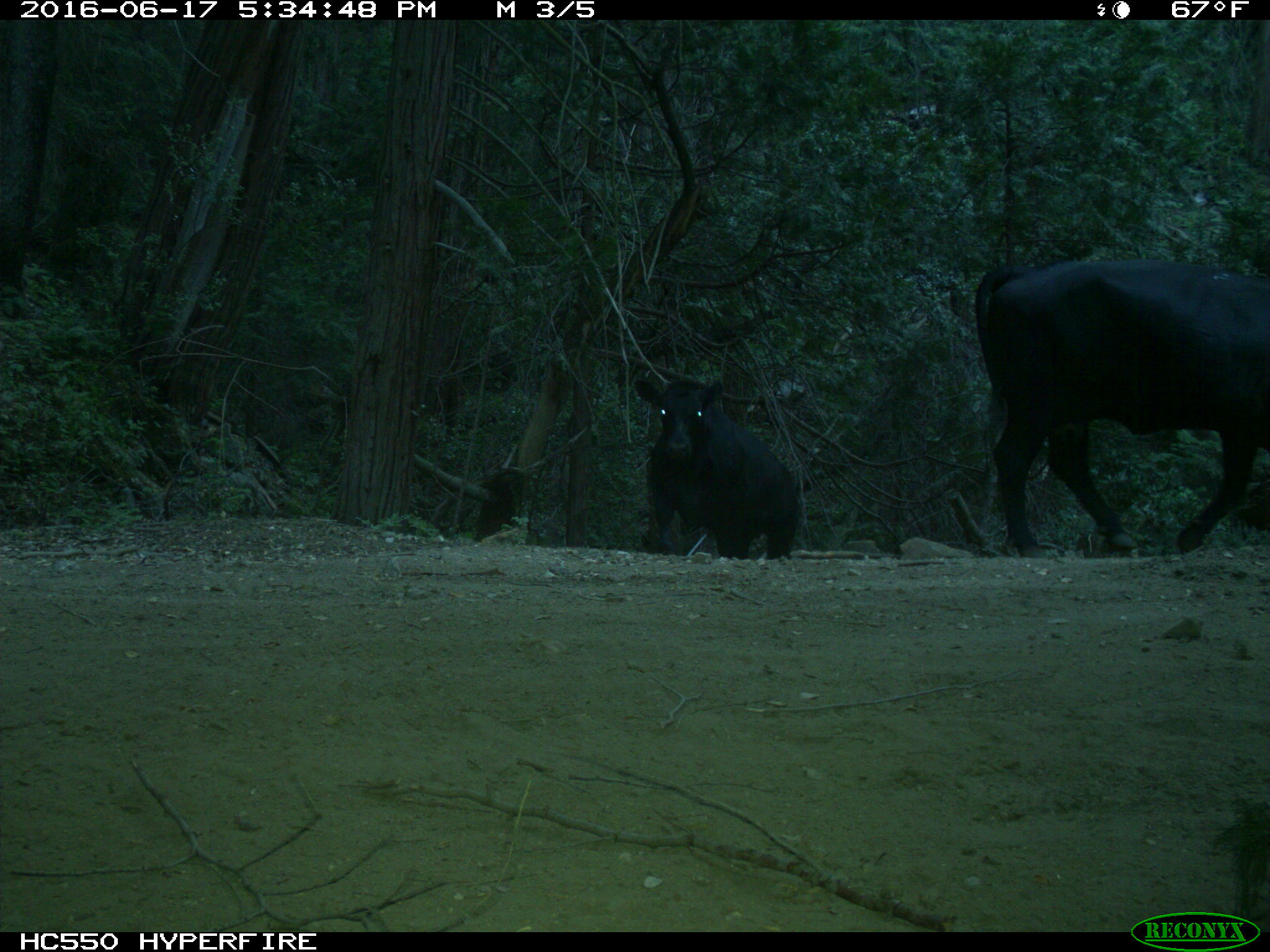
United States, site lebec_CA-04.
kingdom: Animalia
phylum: Chordata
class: Mammalia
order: Artiodactyla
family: Bovidae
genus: Bos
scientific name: Bos taurus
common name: domestic cow